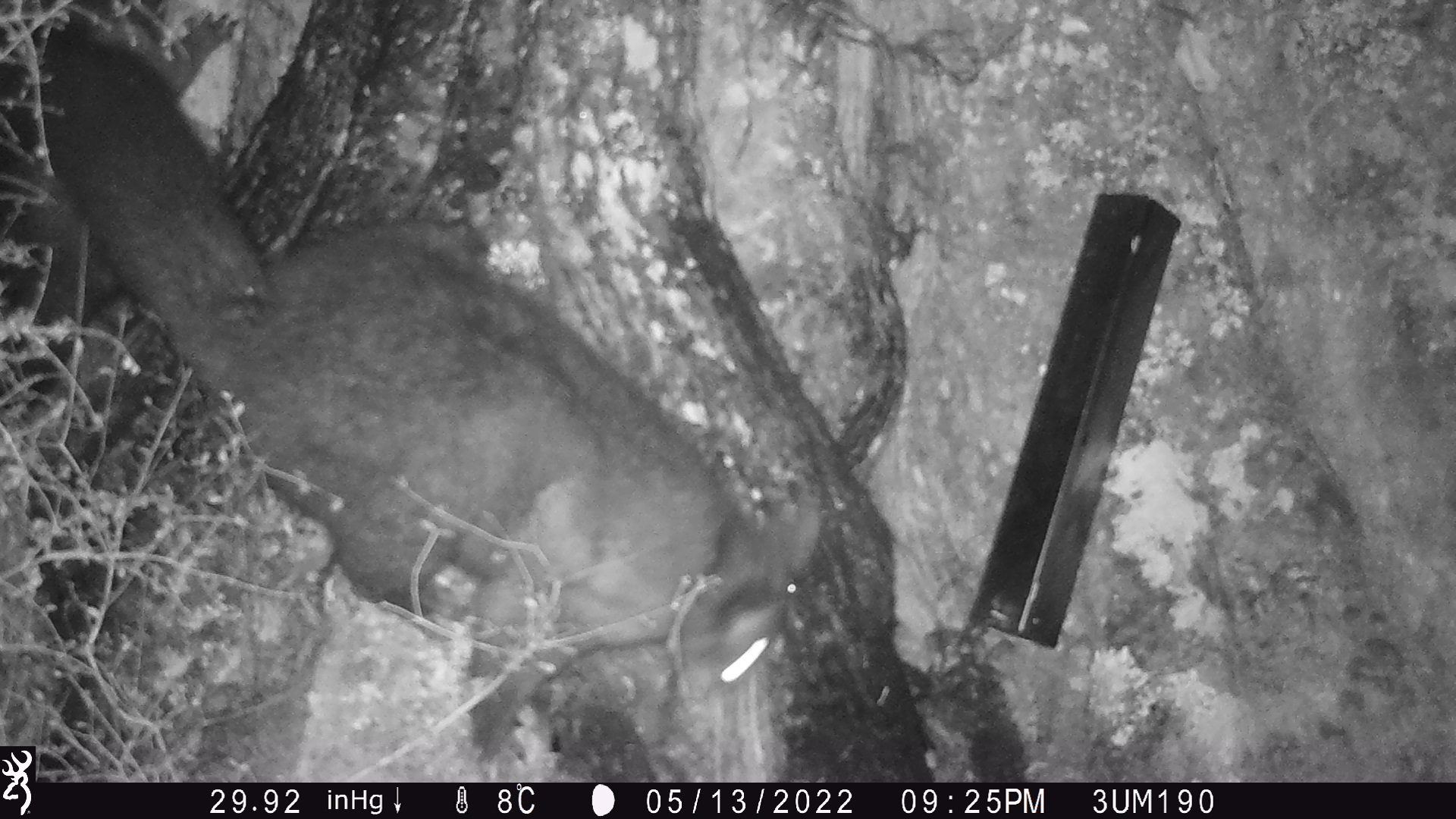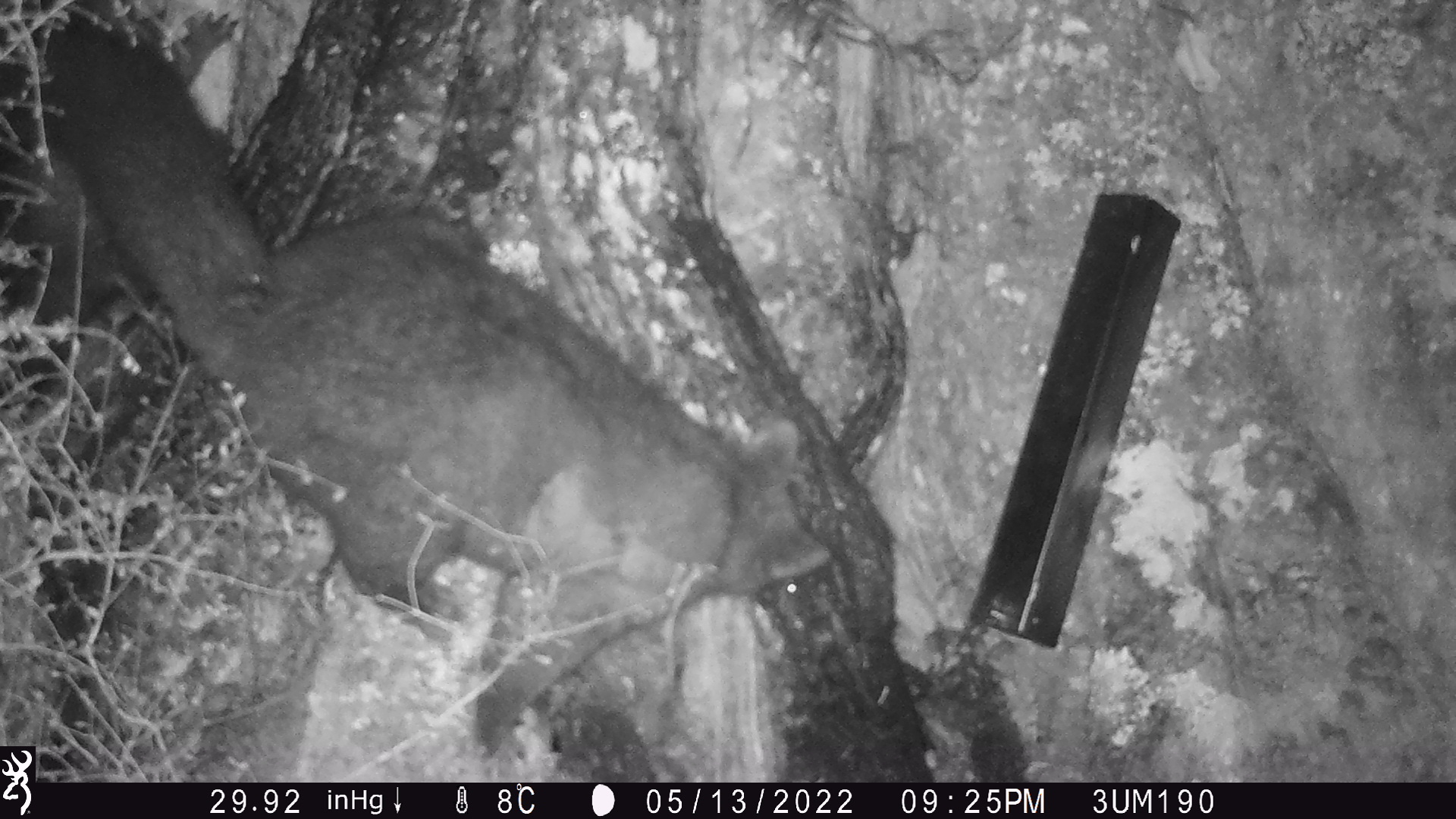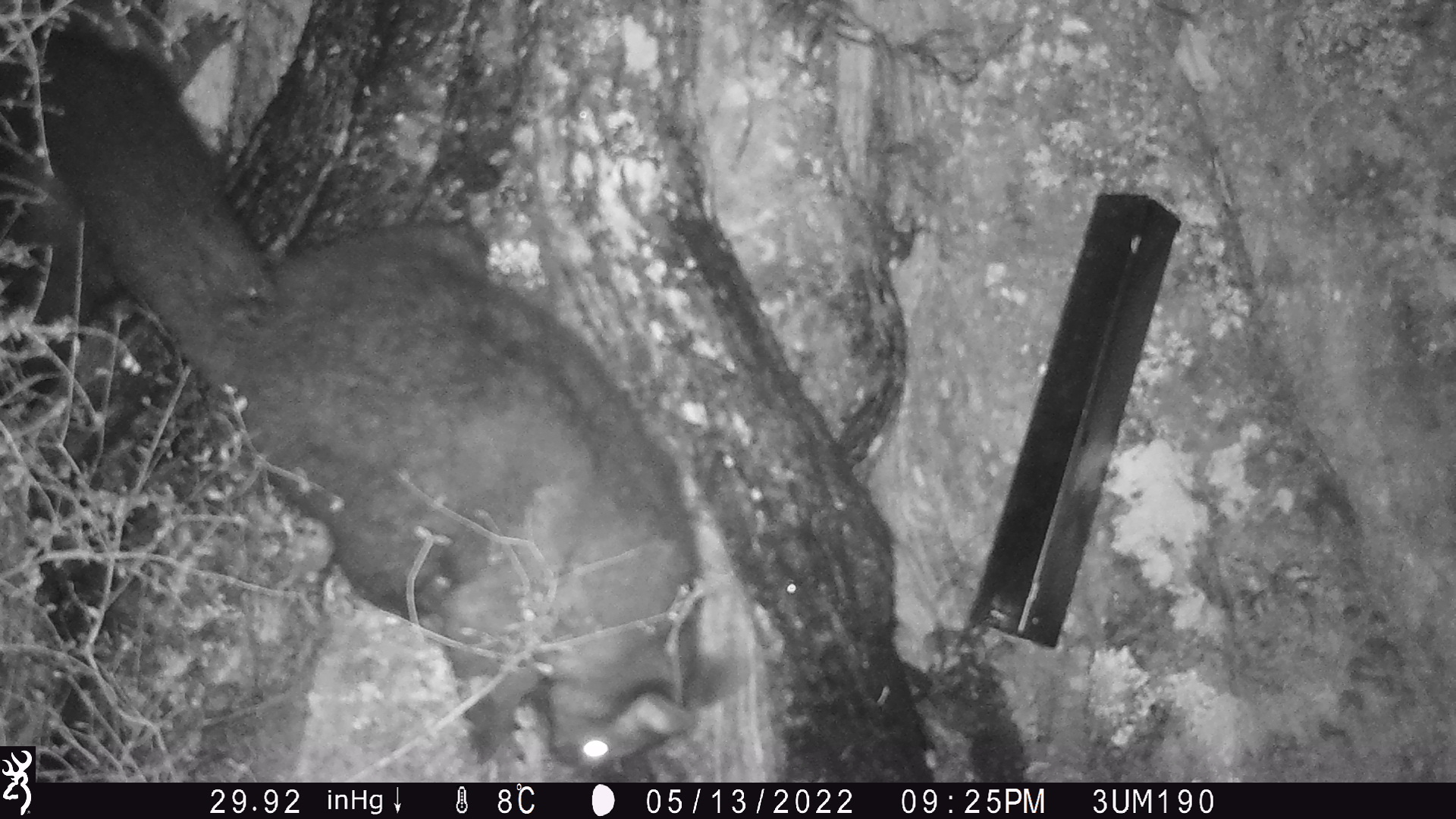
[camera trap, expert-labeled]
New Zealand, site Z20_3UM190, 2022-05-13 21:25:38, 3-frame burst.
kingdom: Animalia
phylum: Chordata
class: Mammalia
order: Diprotodontia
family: Phalangeridae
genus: Trichosurus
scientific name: Trichosurus vulpecula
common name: common brushtail possum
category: possum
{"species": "possum (common brushtail possum) (Trichosurus vulpecula)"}